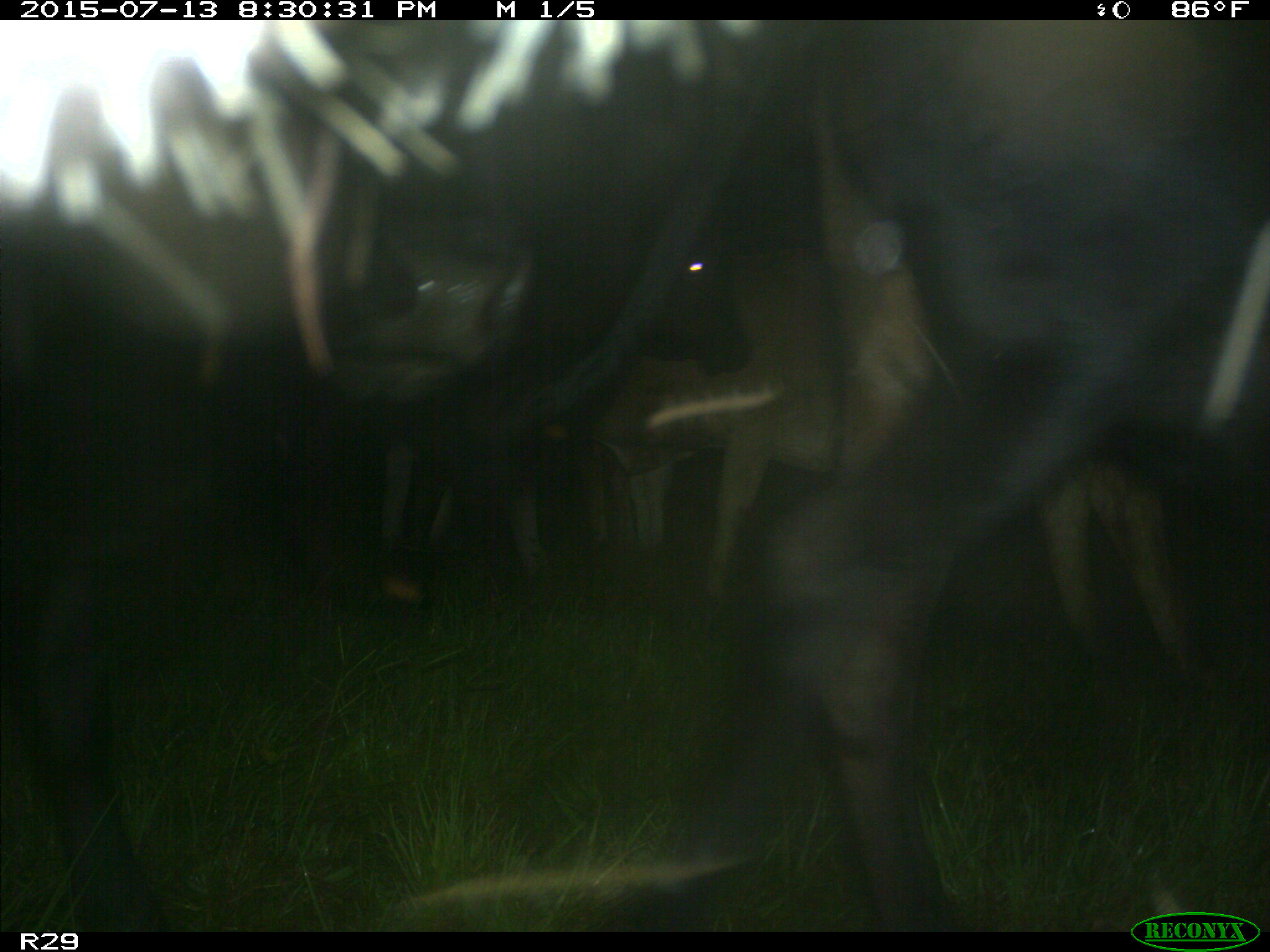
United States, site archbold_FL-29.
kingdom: Animalia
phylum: Chordata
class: Mammalia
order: Artiodactyla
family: Bovidae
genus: Bos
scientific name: Bos taurus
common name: domestic cow